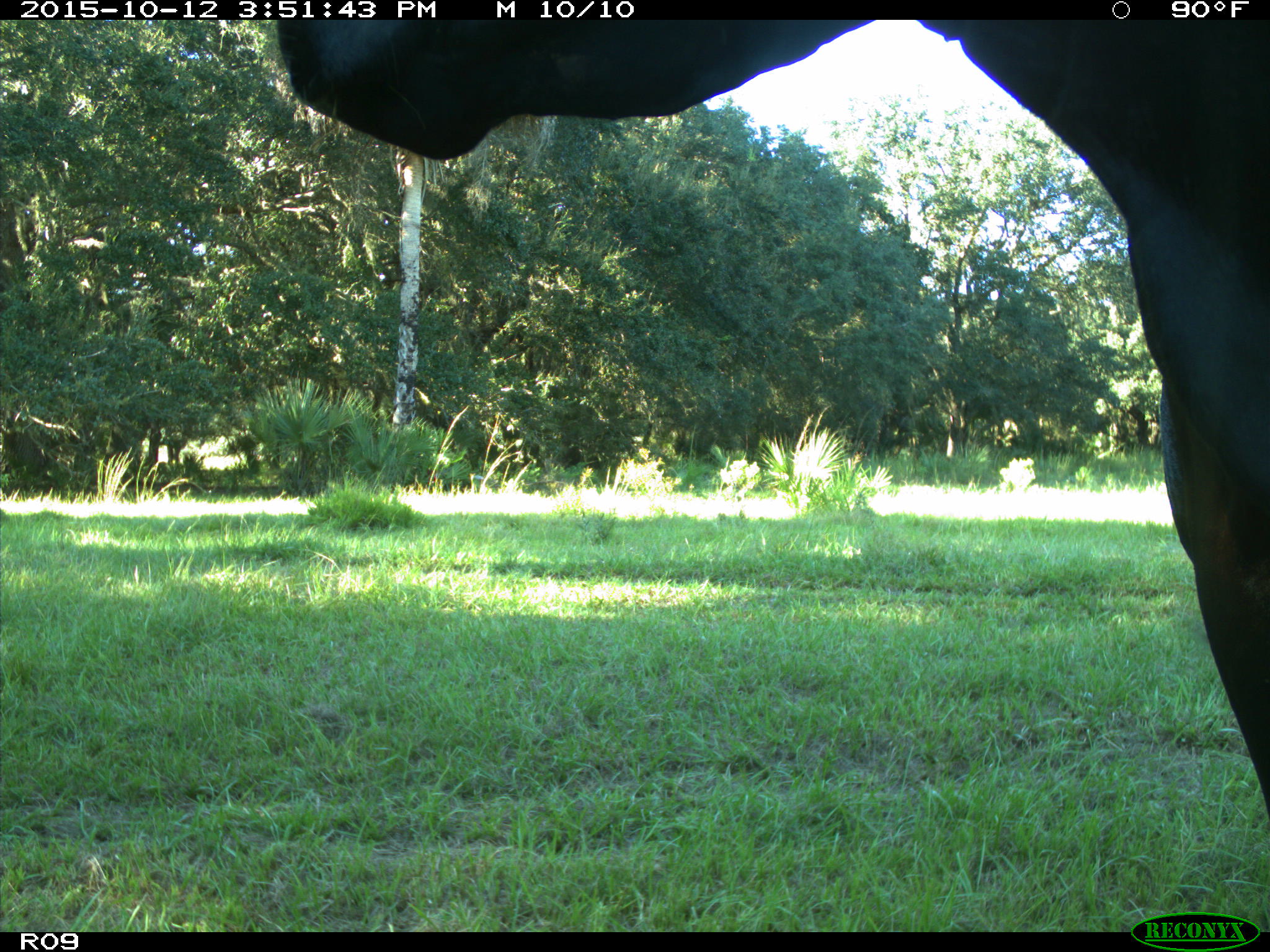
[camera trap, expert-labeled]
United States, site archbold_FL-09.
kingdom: Animalia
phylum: Chordata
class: Mammalia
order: Artiodactyla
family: Bovidae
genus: Bos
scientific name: Bos taurus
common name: domestic cow